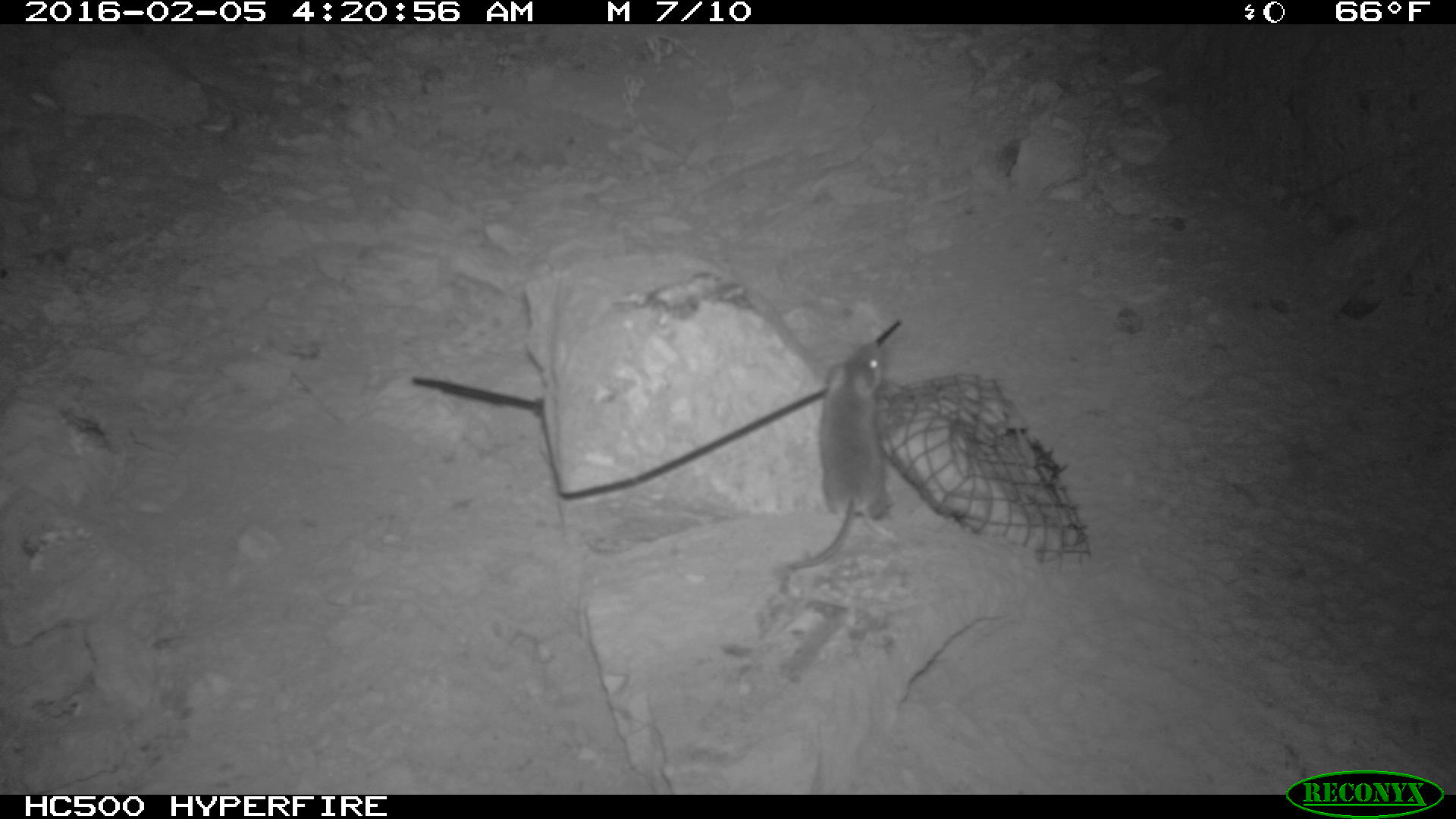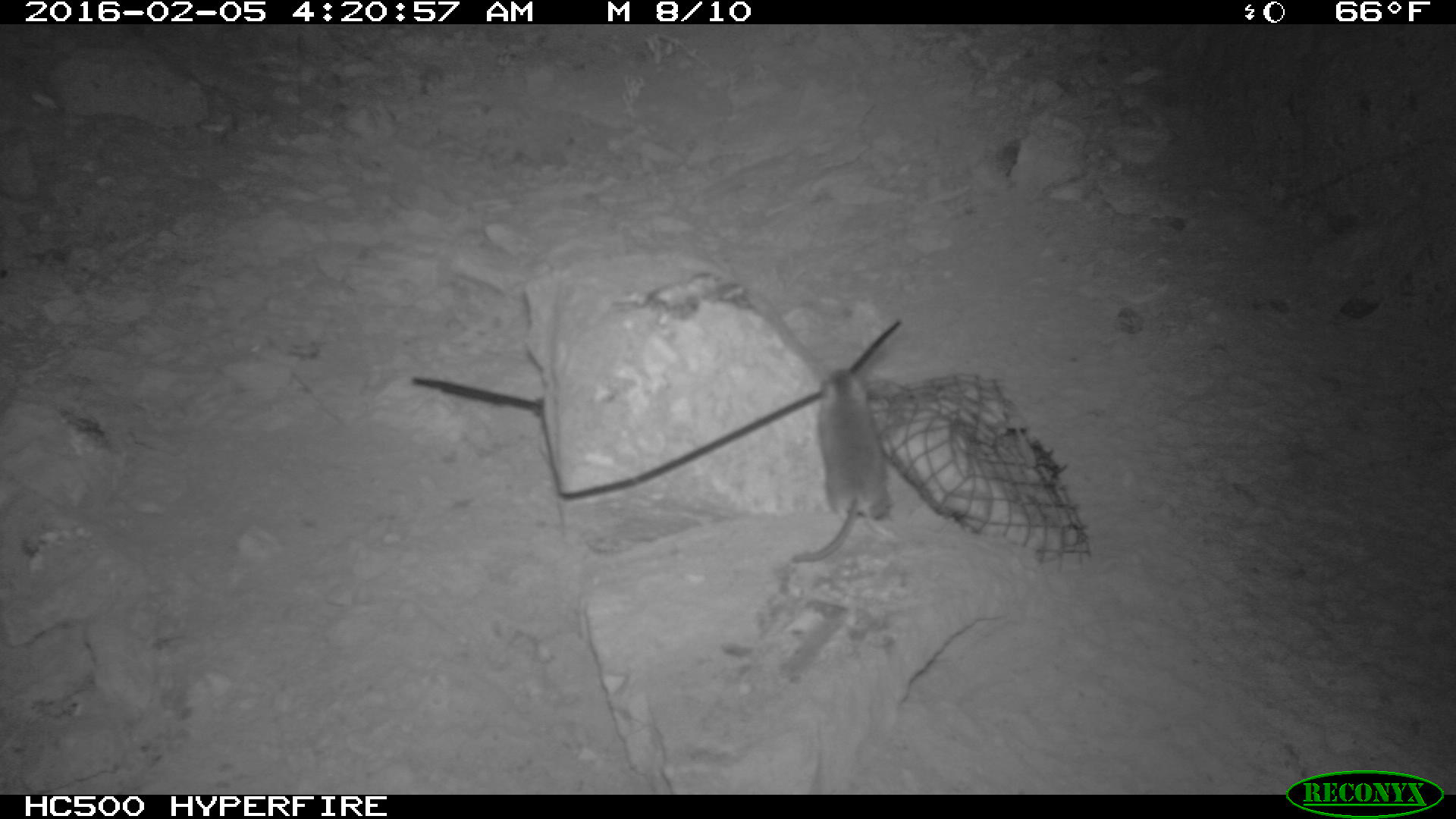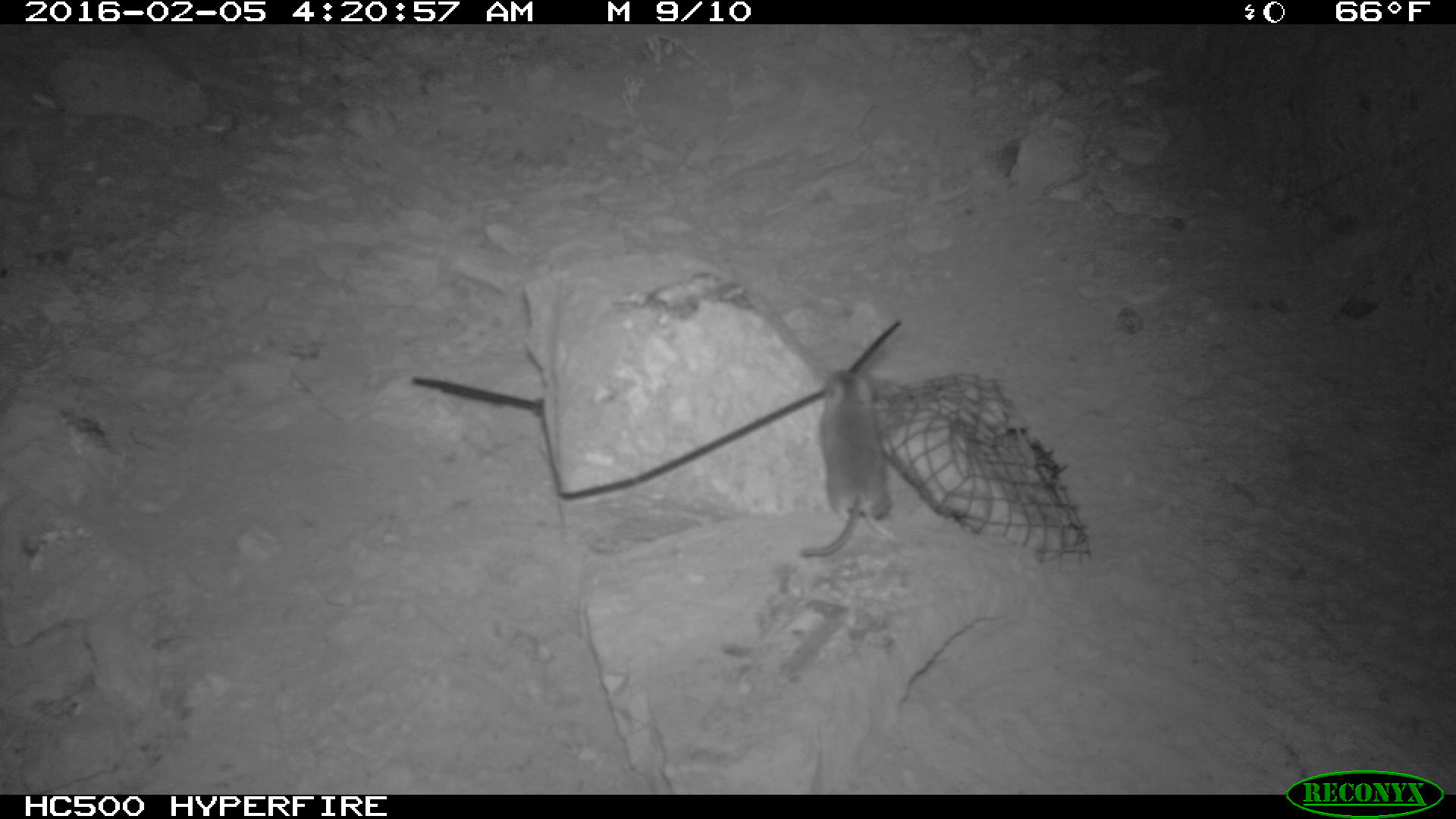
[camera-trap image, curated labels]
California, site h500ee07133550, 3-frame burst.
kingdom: Animalia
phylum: Chordata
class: Mammalia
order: Rodentia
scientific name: Rodentia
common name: rodent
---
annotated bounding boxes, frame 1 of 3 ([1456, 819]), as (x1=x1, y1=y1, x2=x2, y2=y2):
rodent: (x1=777, y1=336, x2=899, y2=594)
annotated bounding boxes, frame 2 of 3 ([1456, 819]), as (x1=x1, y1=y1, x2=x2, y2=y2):
rodent: (x1=792, y1=368, x2=893, y2=563)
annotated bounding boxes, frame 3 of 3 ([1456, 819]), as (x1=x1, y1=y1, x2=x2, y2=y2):
rodent: (x1=799, y1=369, x2=887, y2=557)